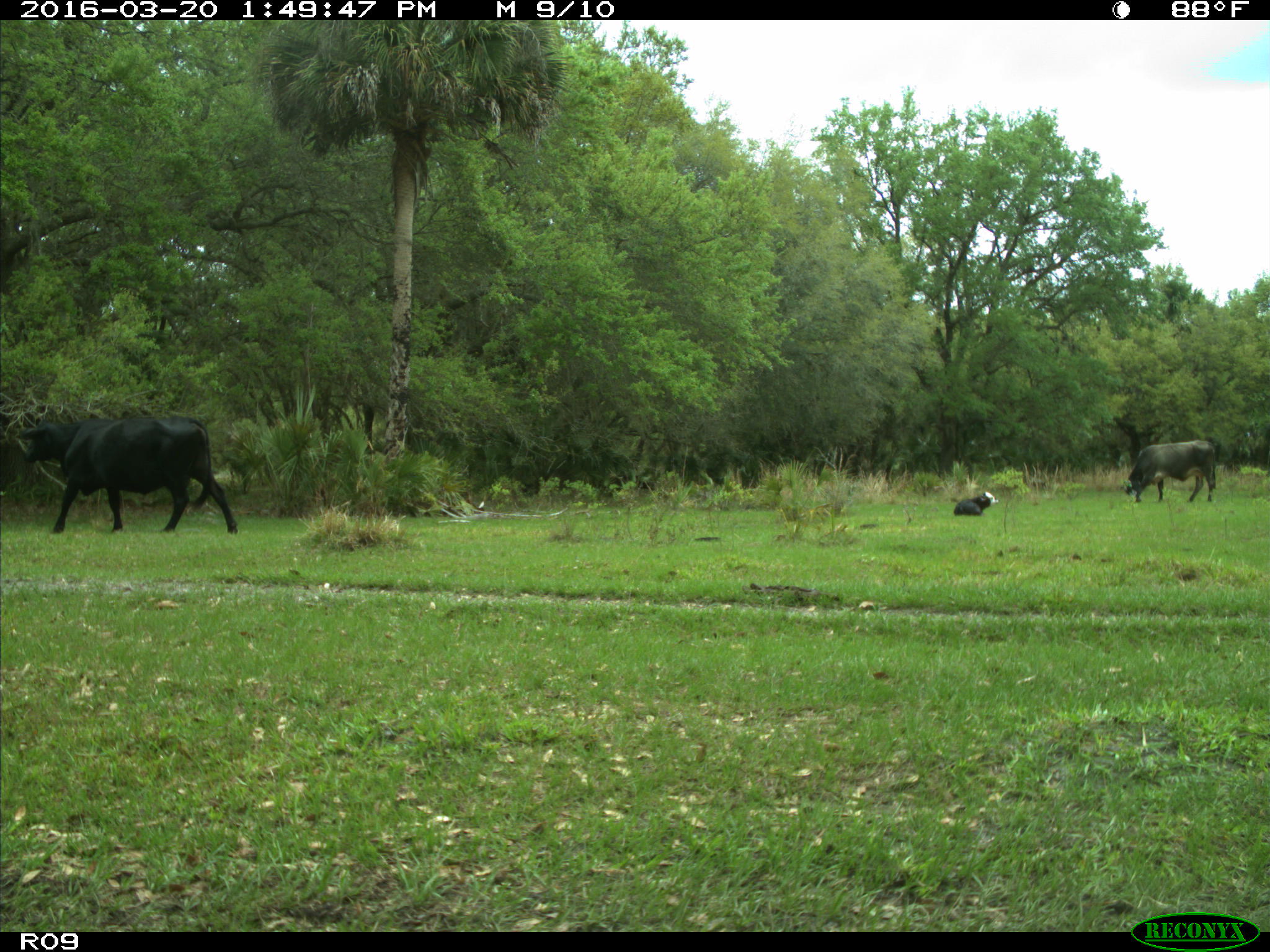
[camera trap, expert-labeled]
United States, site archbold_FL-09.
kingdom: Animalia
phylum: Chordata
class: Mammalia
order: Artiodactyla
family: Bovidae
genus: Bos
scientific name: Bos taurus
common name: domestic cow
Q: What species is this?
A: Bos taurus (domestic cow).